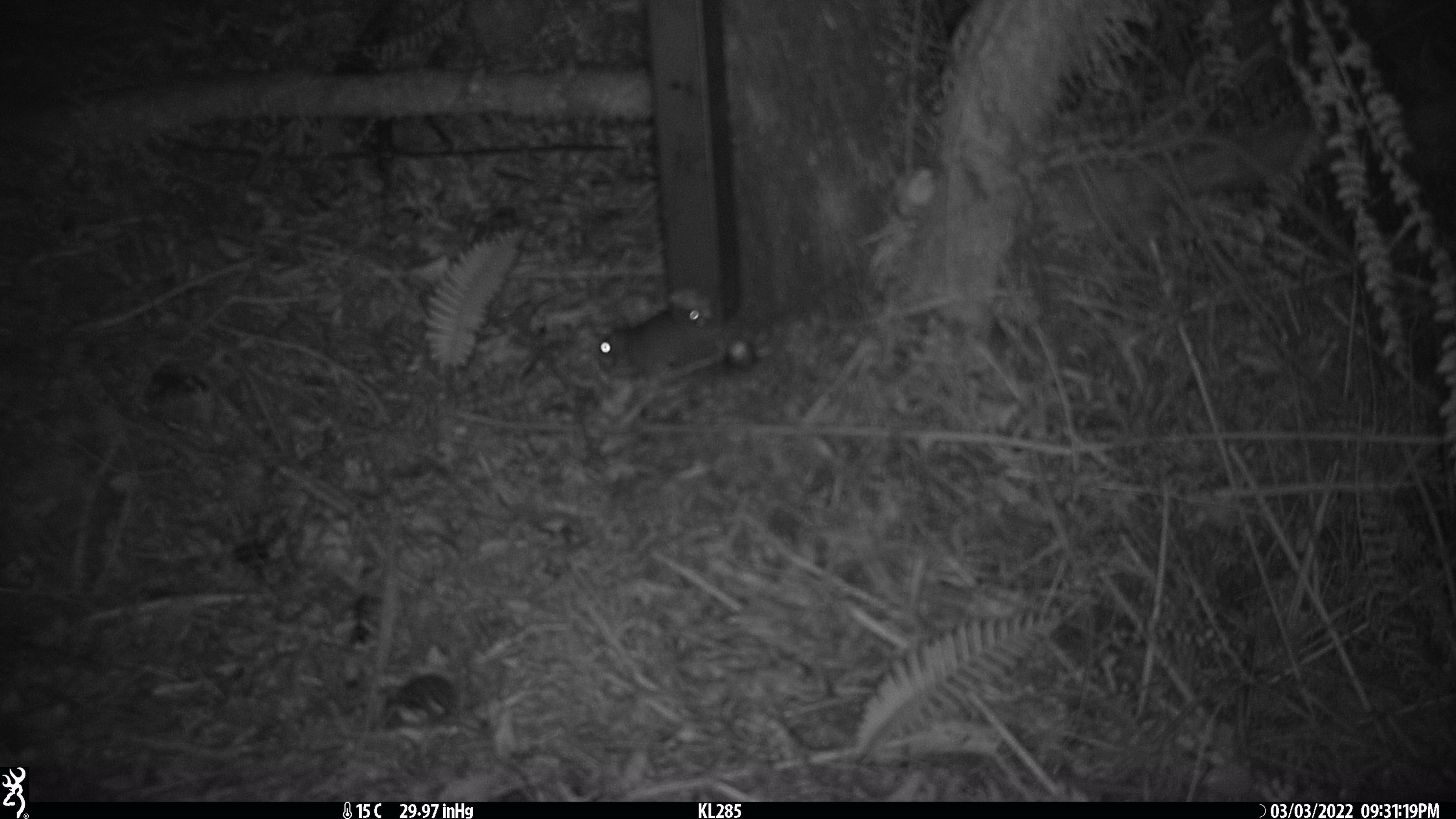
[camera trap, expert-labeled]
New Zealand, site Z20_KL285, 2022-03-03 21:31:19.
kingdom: Animalia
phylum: Chordata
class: Mammalia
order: Rodentia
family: Muridae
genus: Rattus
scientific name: Rattus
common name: rat